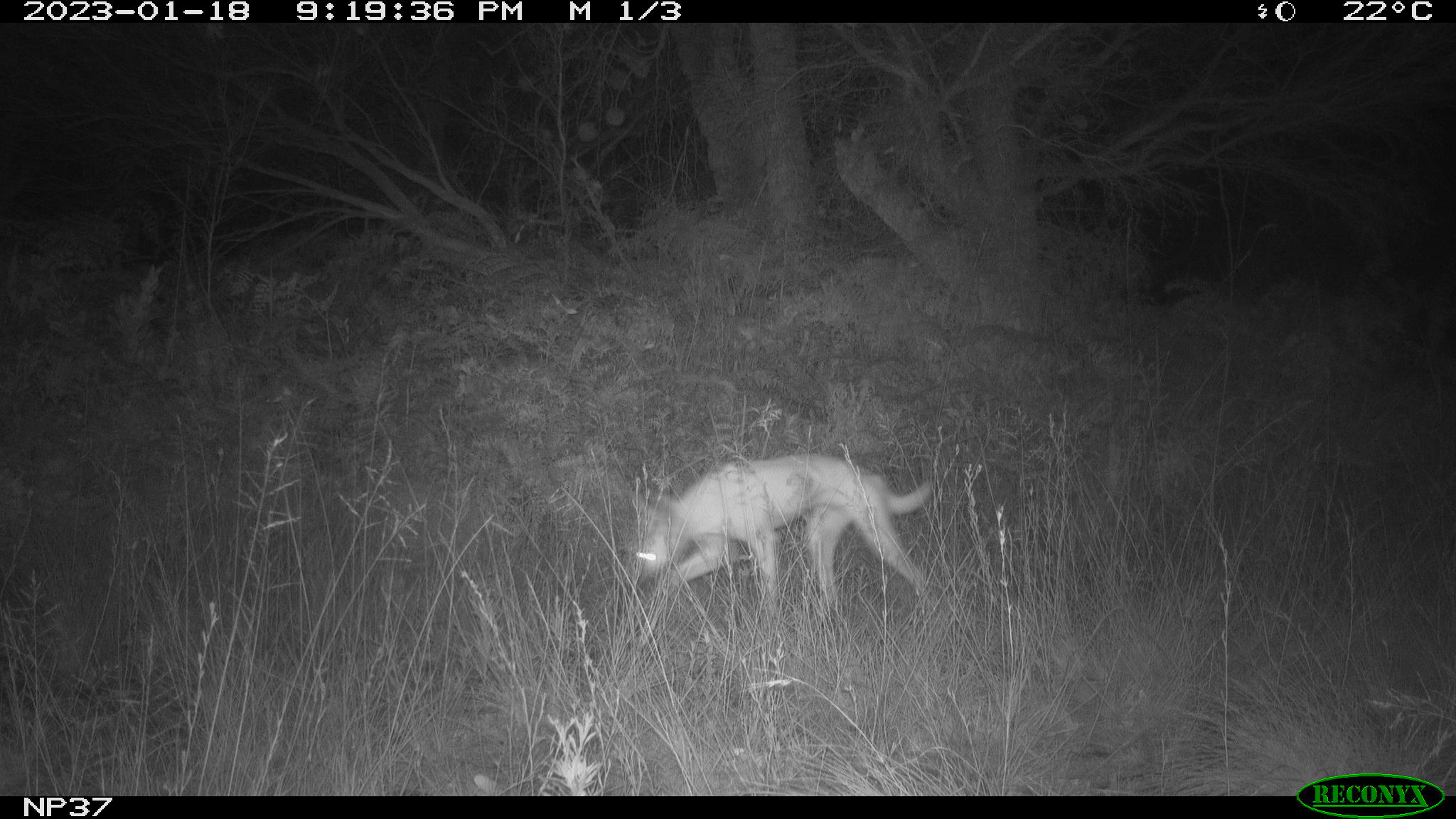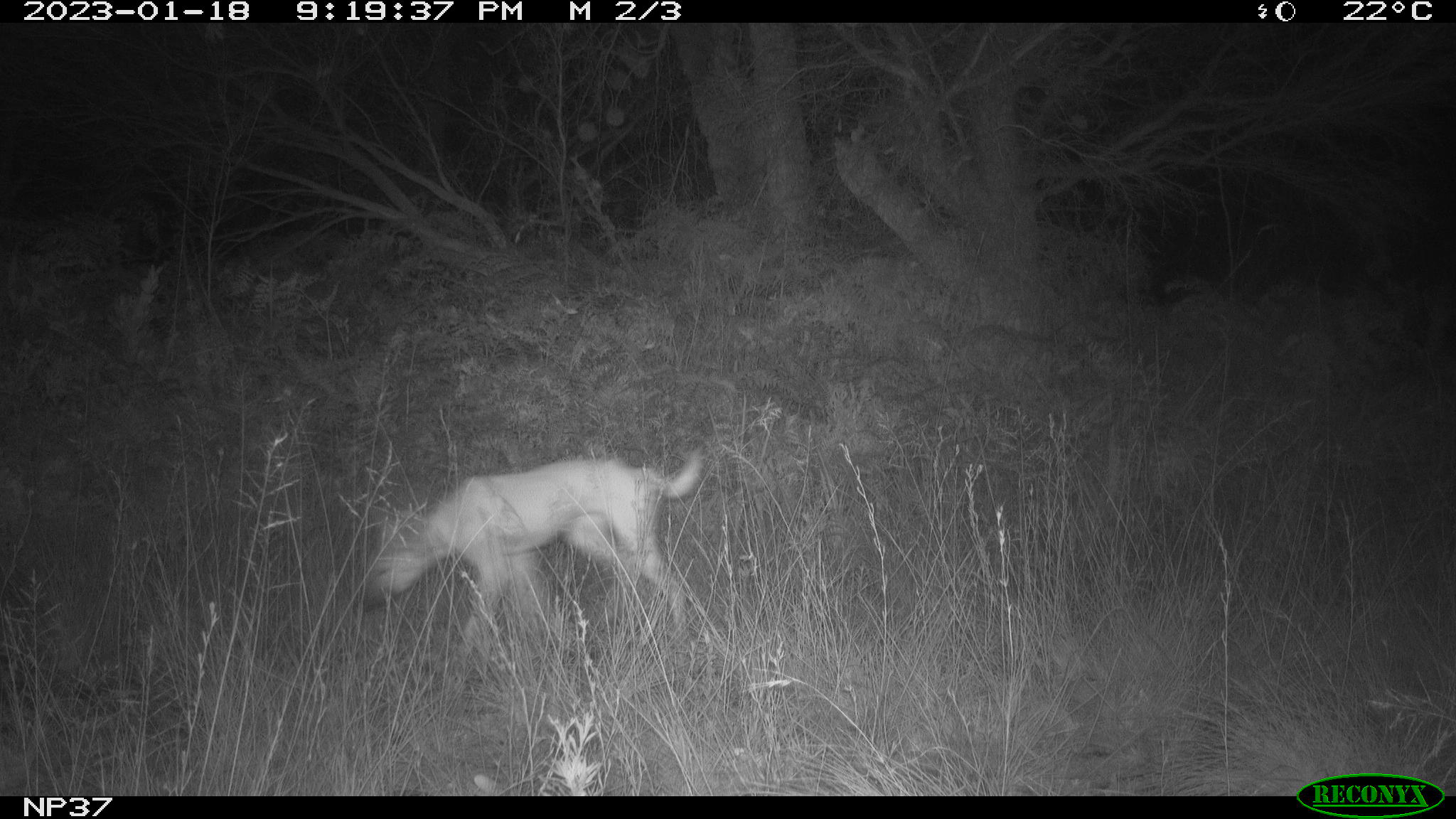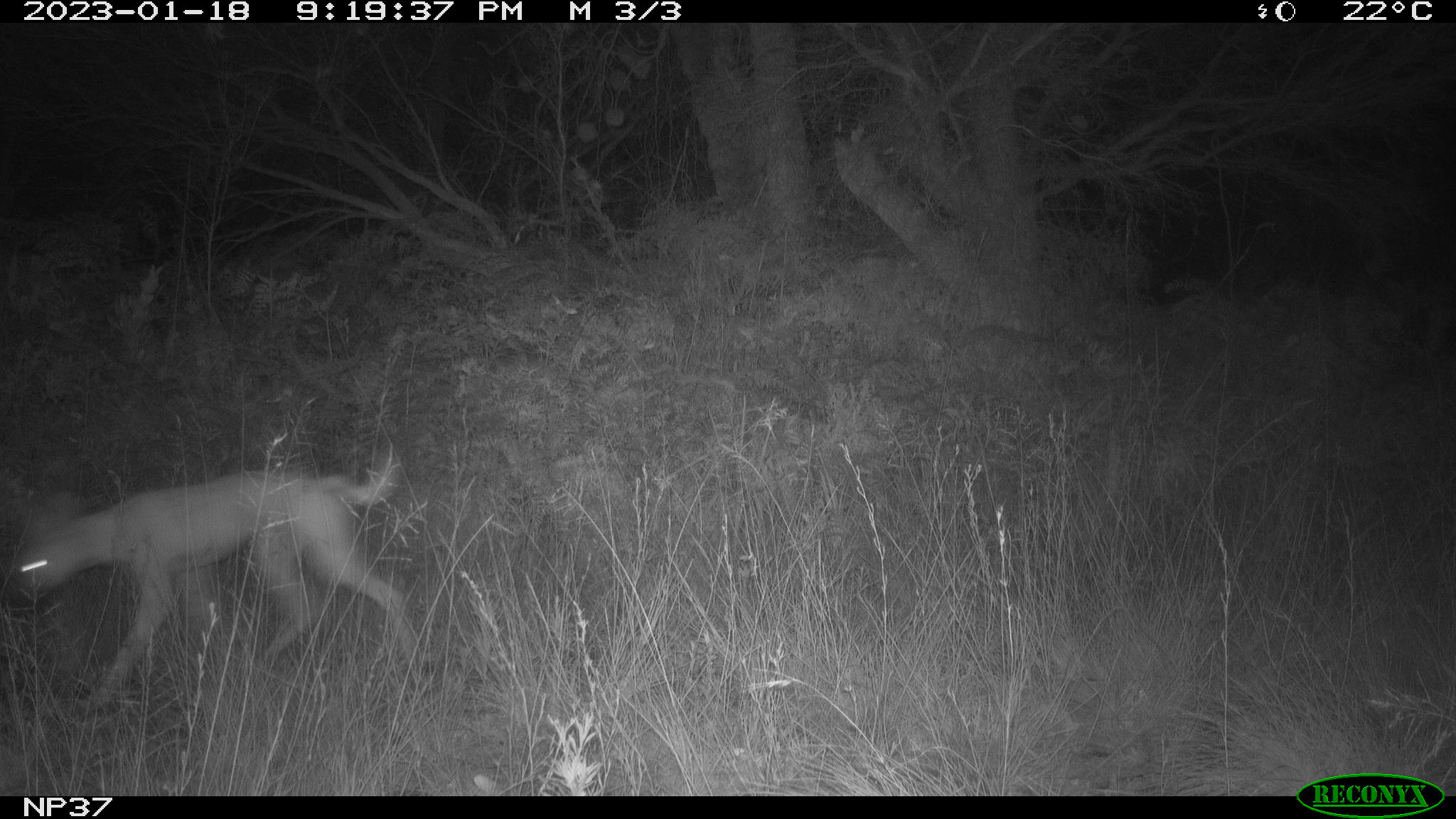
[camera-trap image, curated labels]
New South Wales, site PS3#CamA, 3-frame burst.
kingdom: Animalia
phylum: Chordata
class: Mammalia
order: Carnivora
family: Canidae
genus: Canis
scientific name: Canis familiaris dingo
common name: dingo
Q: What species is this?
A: Dingo (Canis familiaris dingo).